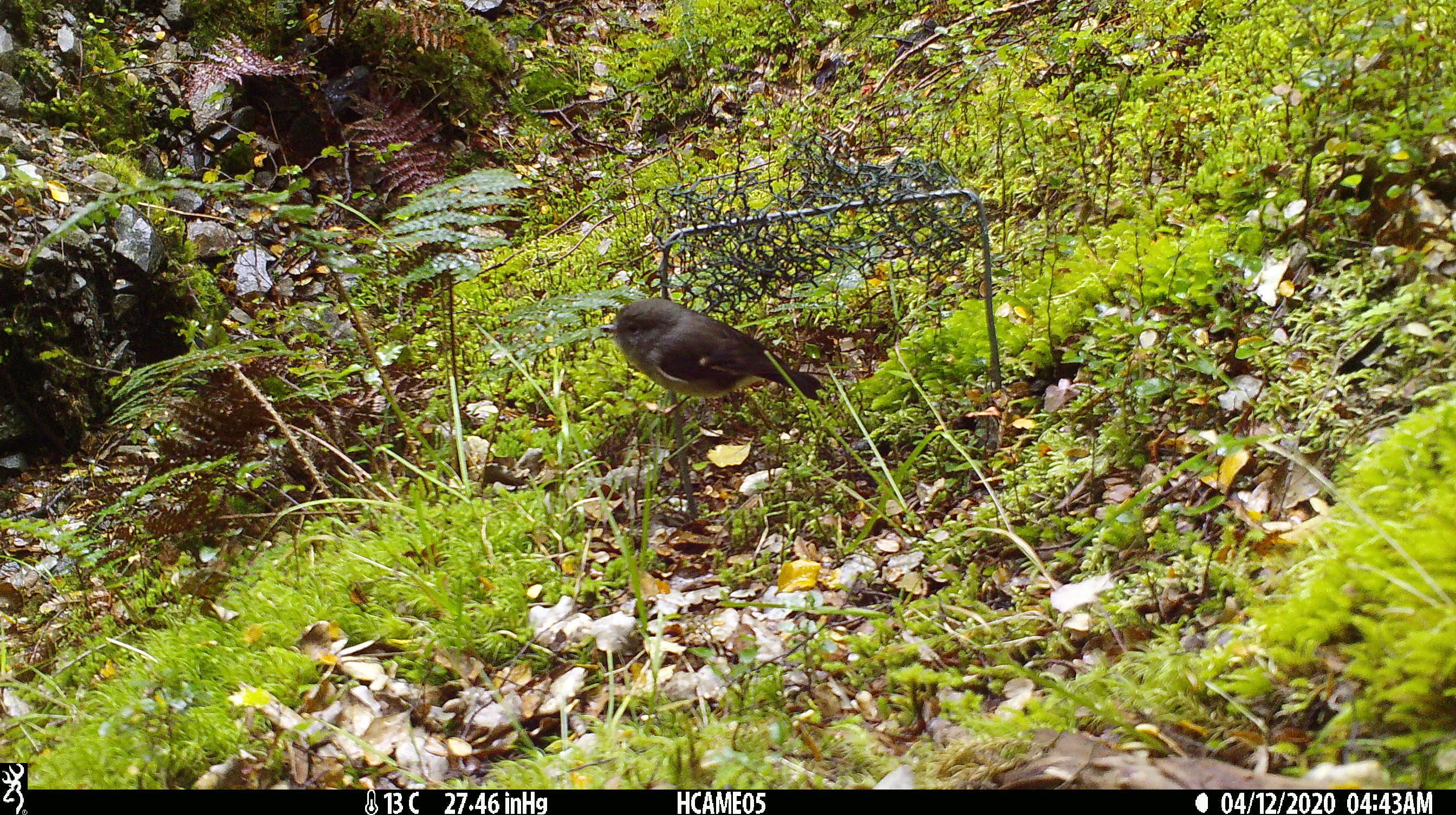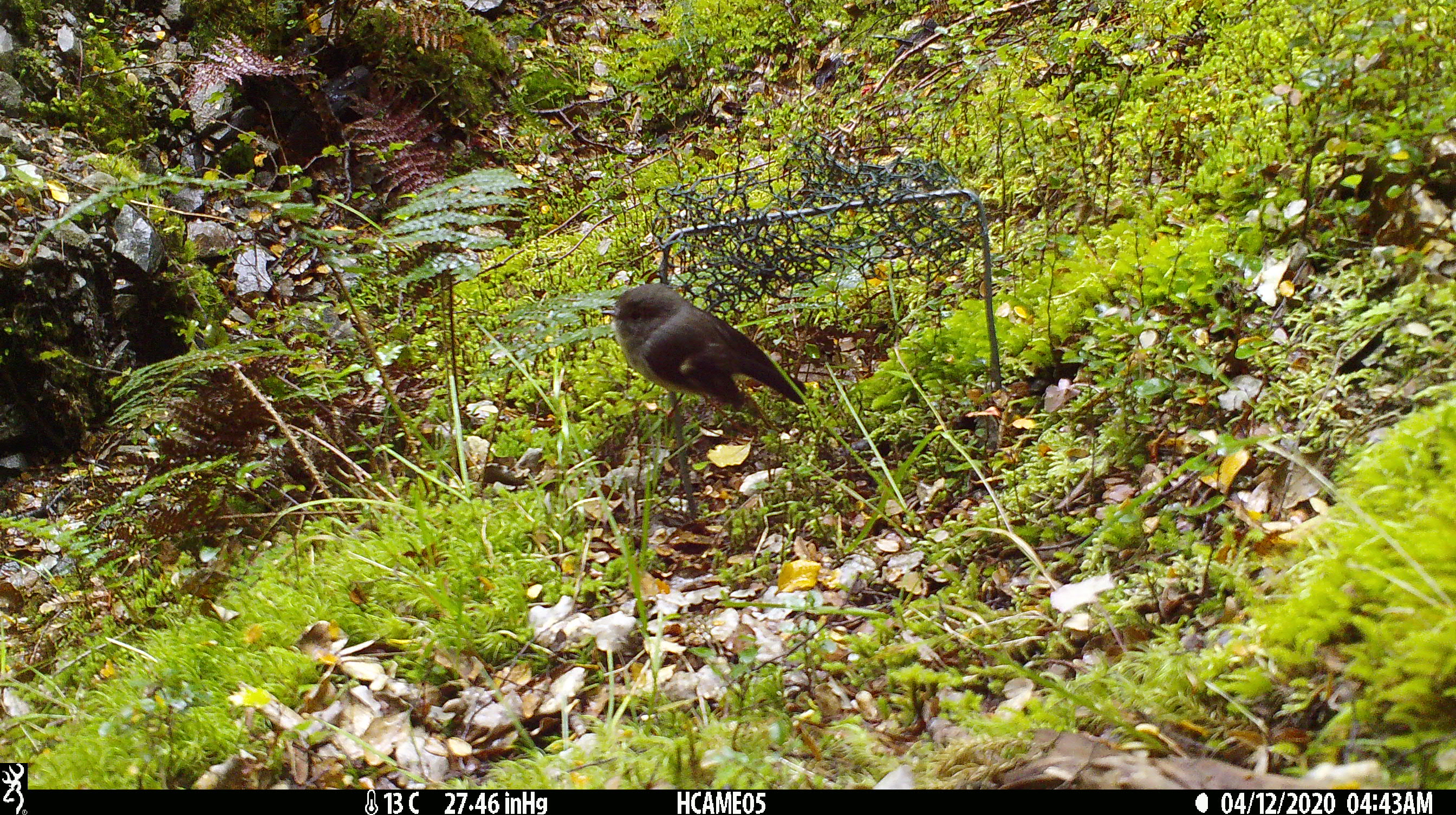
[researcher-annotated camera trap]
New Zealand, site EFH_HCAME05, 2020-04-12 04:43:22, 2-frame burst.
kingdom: Animalia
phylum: Chordata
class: Aves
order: Passeriformes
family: Petroicidae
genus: Petroica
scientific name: Petroica macrocephala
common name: tomtit